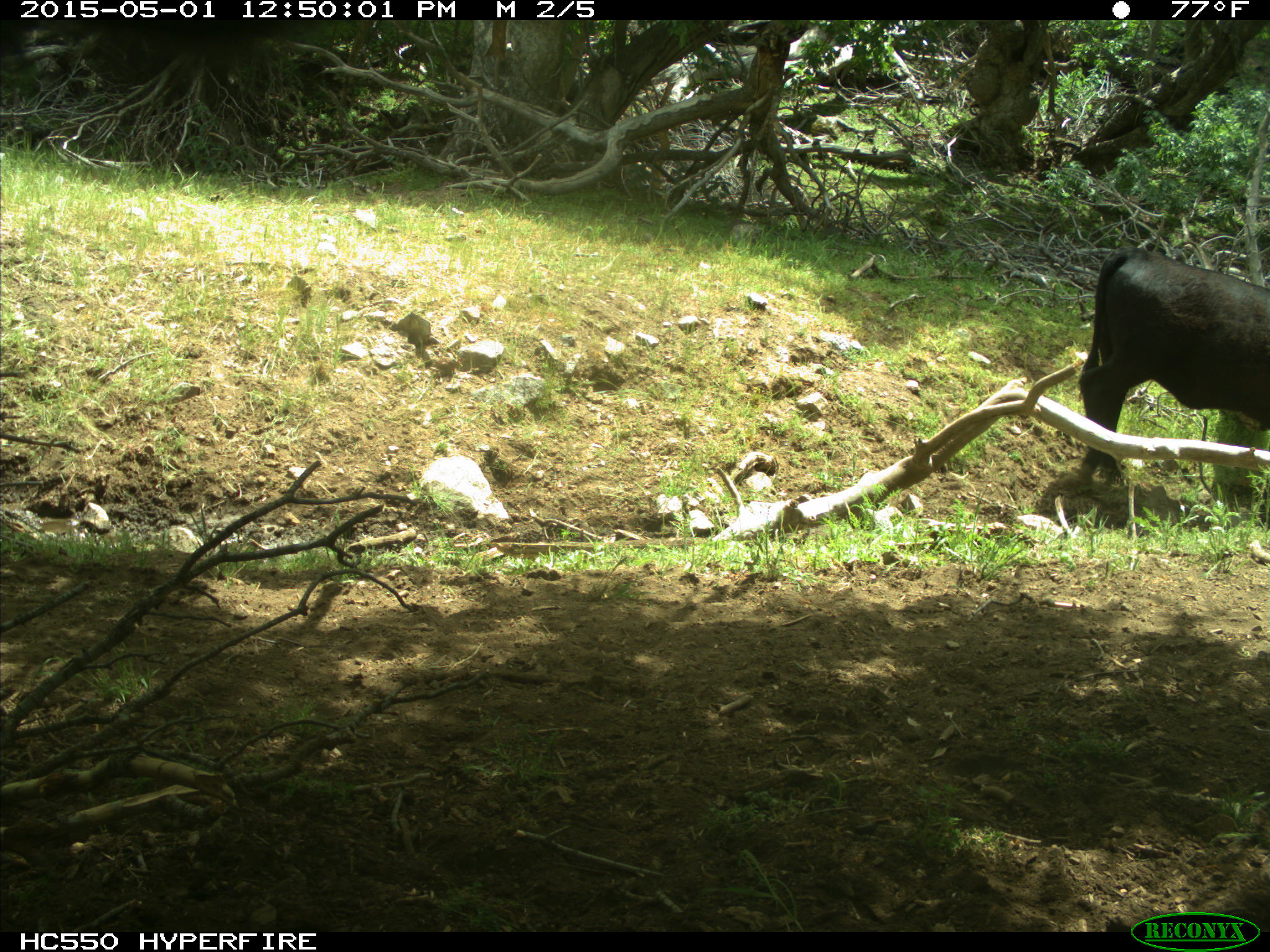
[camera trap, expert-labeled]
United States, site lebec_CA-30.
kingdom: Animalia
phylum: Chordata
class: Mammalia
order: Artiodactyla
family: Bovidae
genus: Bos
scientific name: Bos taurus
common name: domestic cow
Bos taurus (domestic cow).